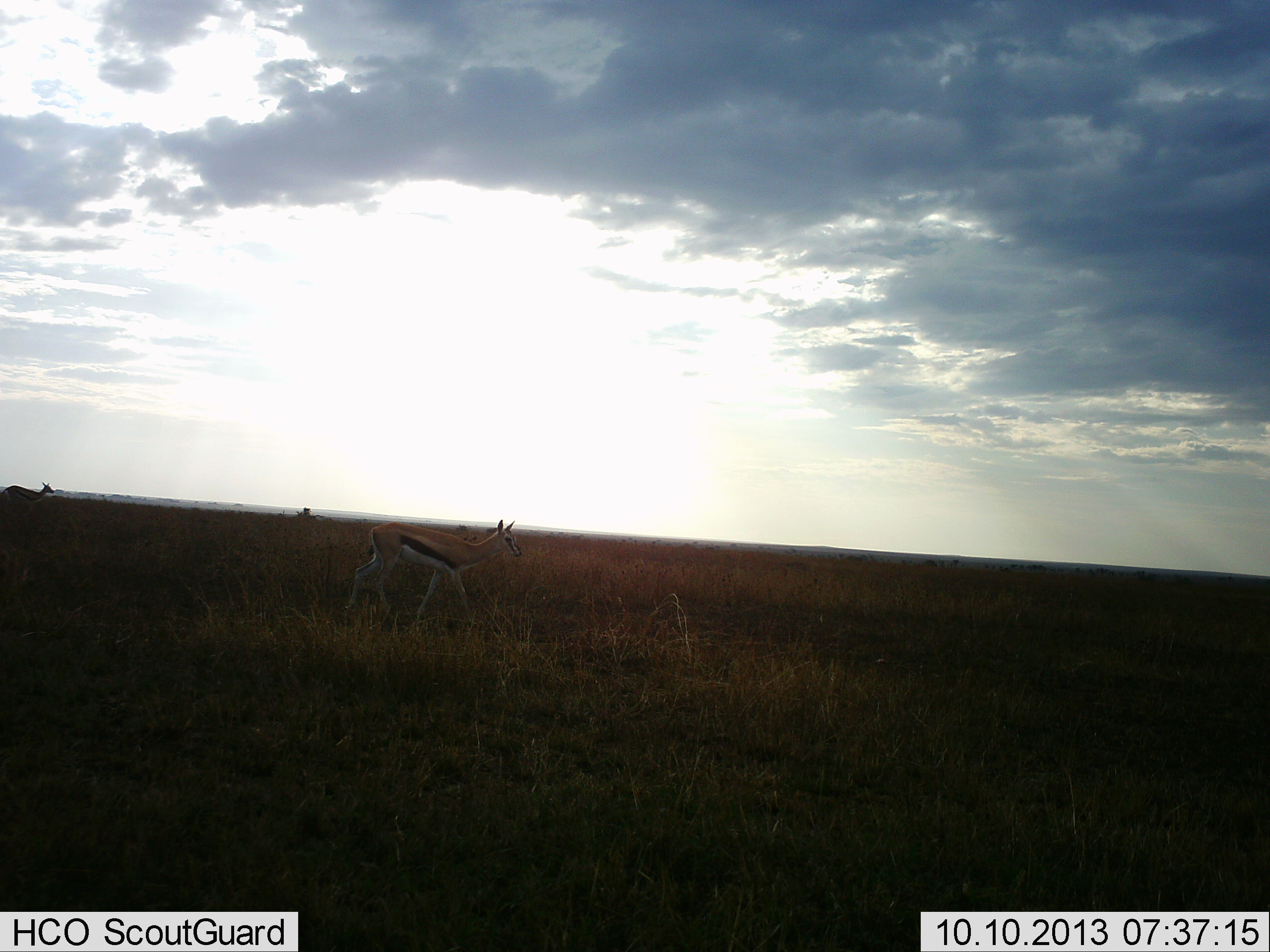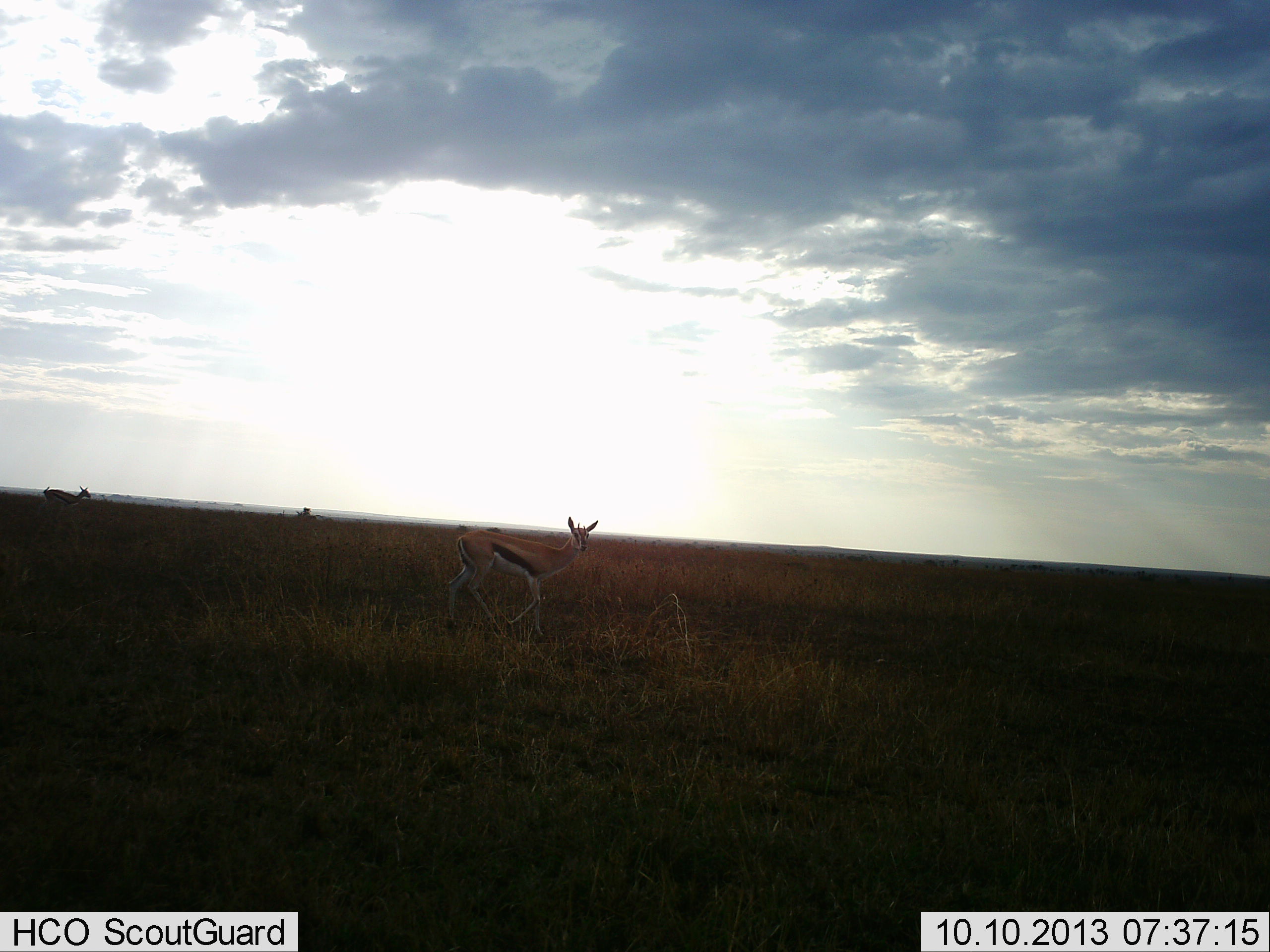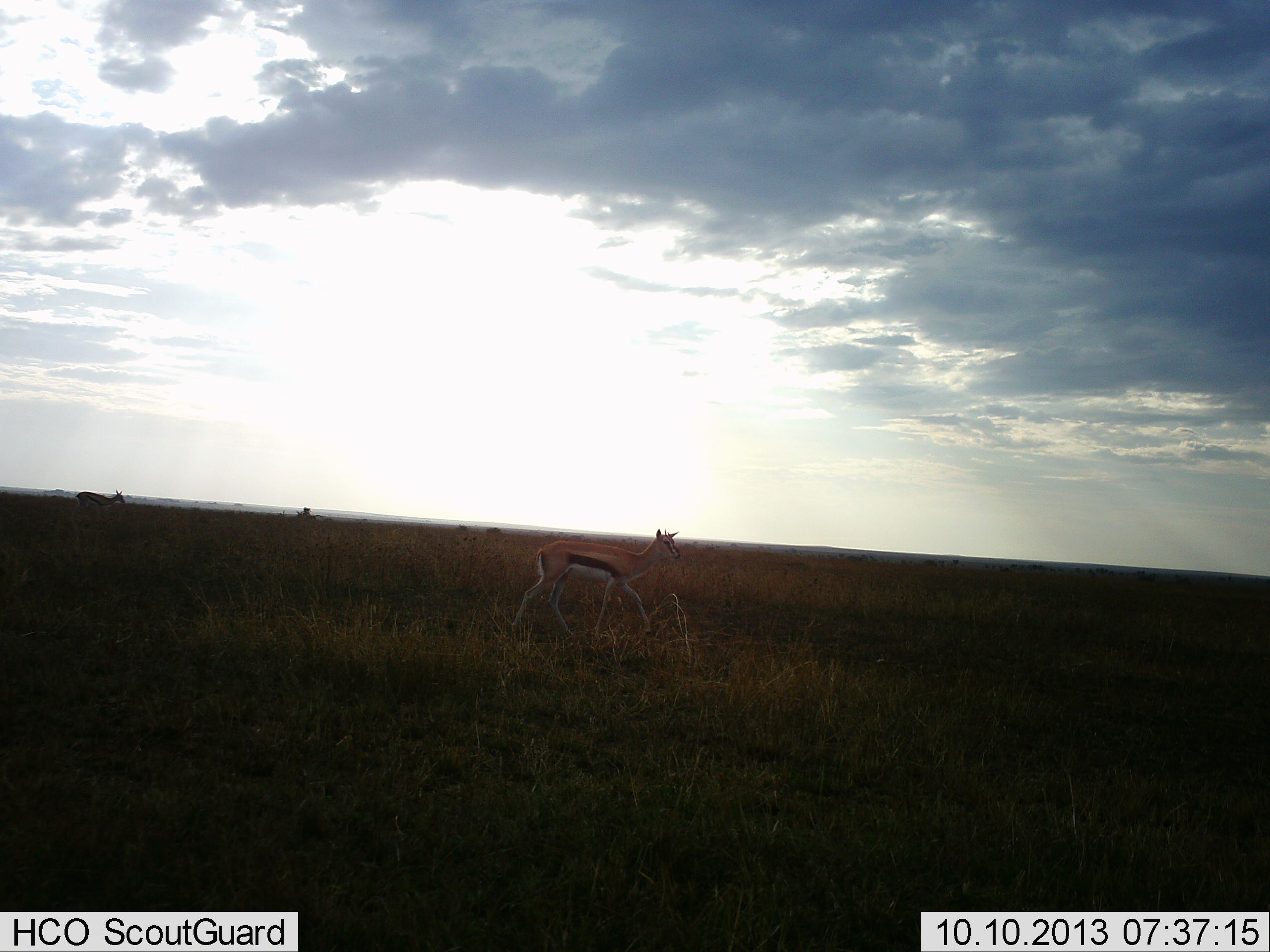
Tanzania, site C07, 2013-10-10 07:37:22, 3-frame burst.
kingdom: Animalia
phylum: Chordata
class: Mammalia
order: Artiodactyla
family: Bovidae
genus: Eudorcas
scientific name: Eudorcas thomsonii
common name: thomson's gazelle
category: gazellethomsons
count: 2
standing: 4%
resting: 0%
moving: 96%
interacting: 0%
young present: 0%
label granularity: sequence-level